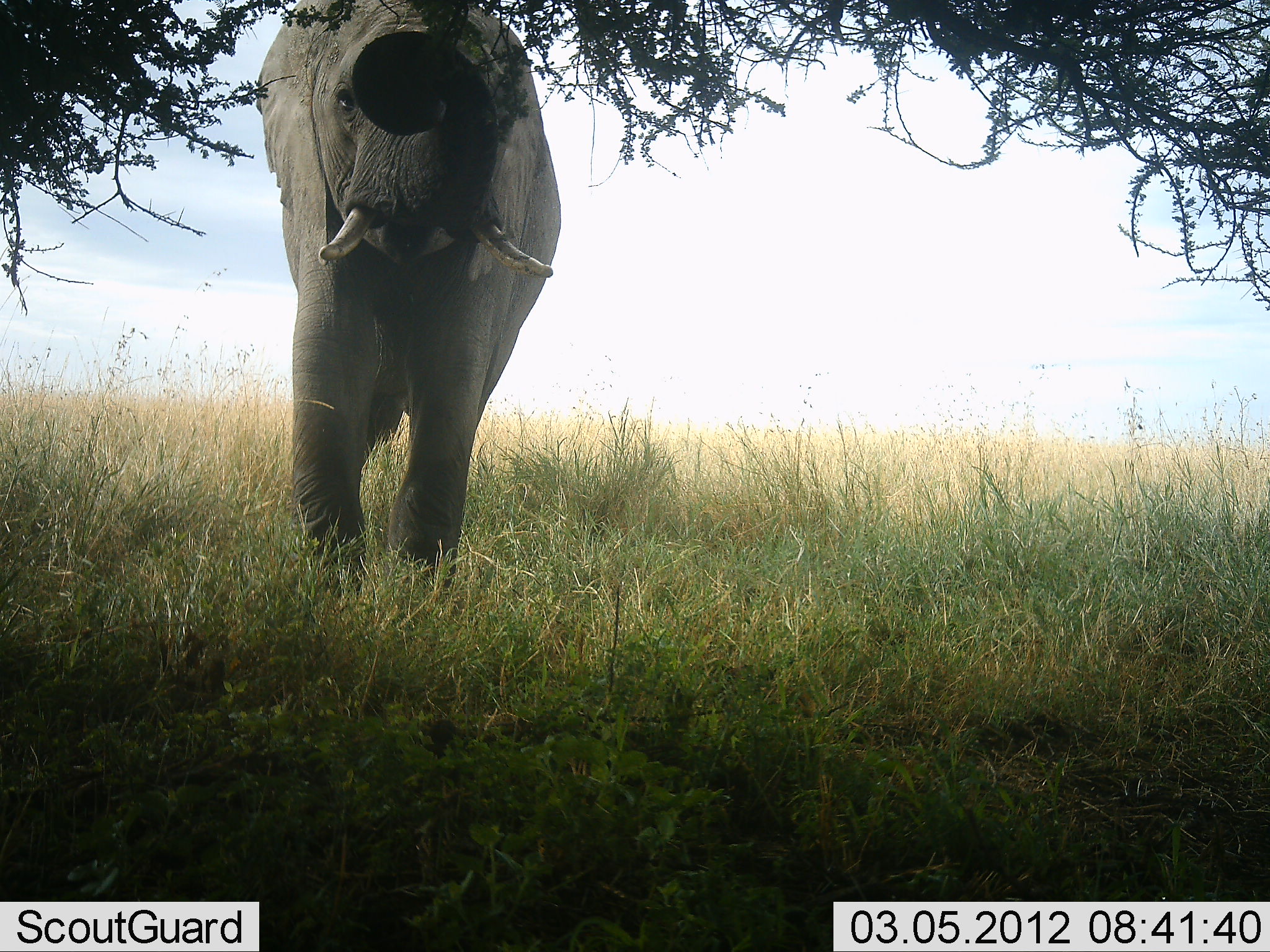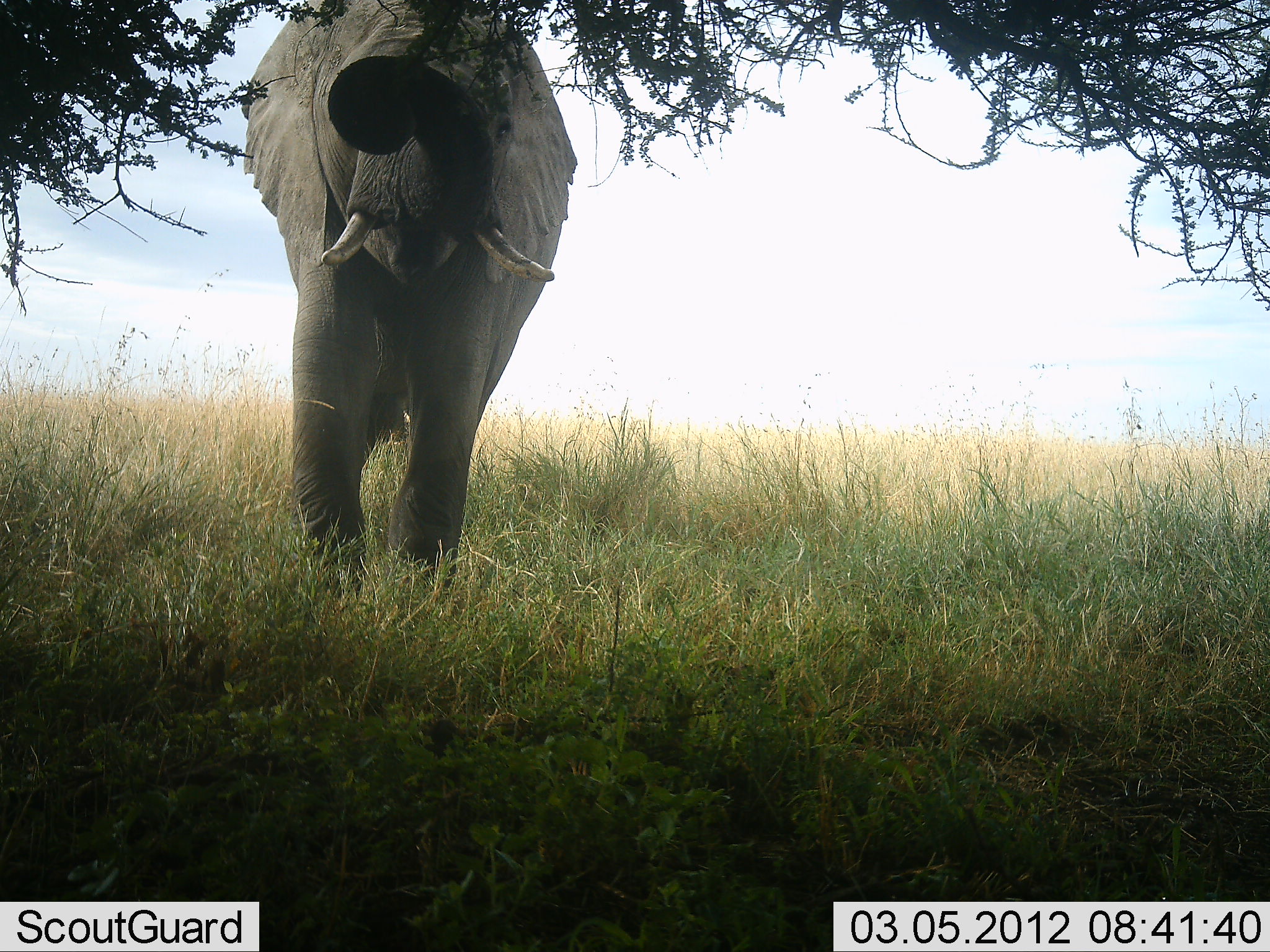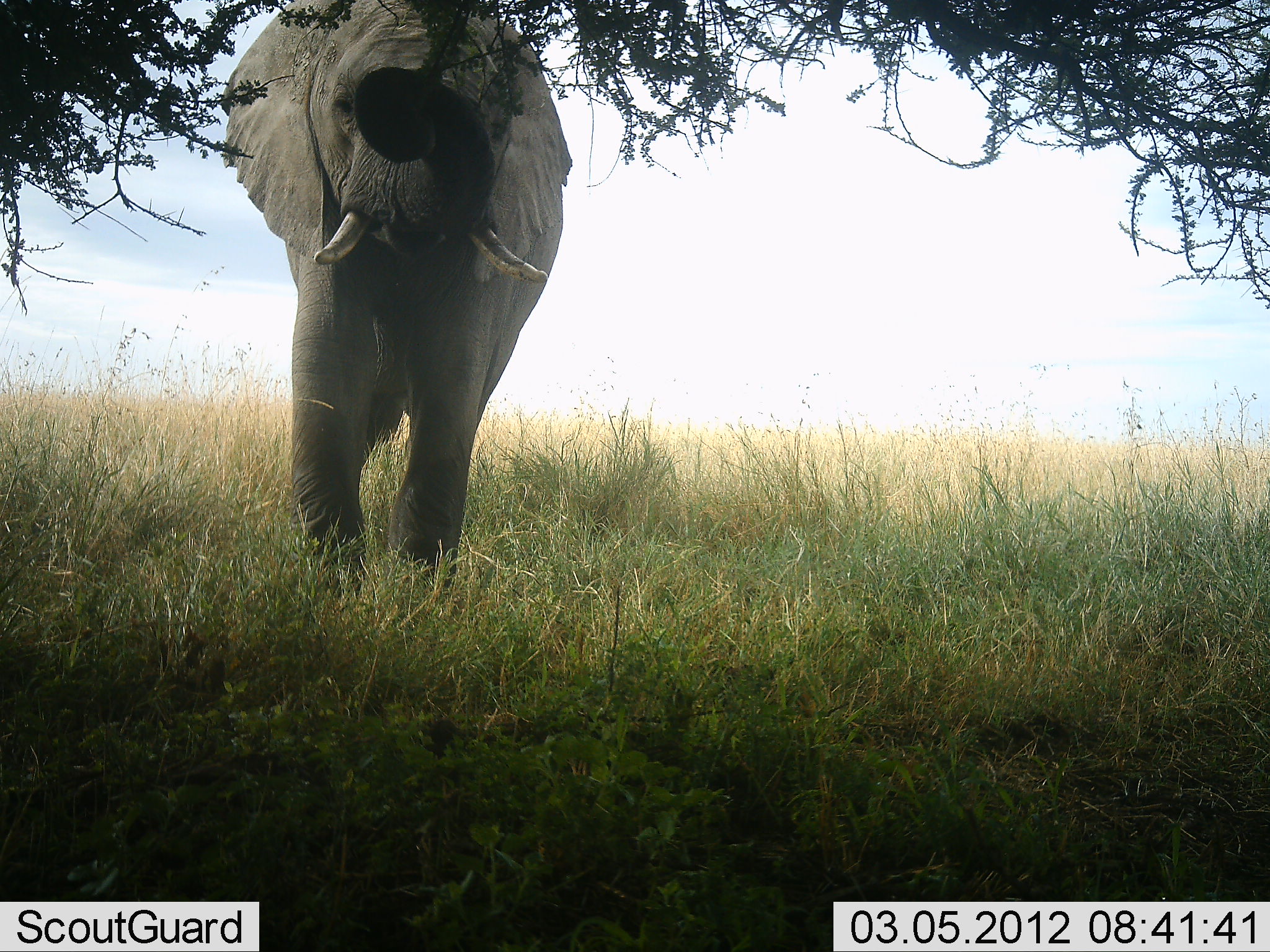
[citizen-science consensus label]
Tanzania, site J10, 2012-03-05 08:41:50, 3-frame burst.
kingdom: Animalia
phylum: Chordata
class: Mammalia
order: Proboscidea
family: Elephantidae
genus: Loxodonta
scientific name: Loxodonta africana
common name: african bush elephant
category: elephant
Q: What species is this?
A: Elephant (african bush elephant) (Loxodonta africana).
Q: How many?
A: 1.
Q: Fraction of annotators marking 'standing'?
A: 50%.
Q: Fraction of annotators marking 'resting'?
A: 0%.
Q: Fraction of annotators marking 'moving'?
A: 9%.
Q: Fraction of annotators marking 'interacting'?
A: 5%.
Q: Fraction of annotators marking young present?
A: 0%.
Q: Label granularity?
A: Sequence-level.